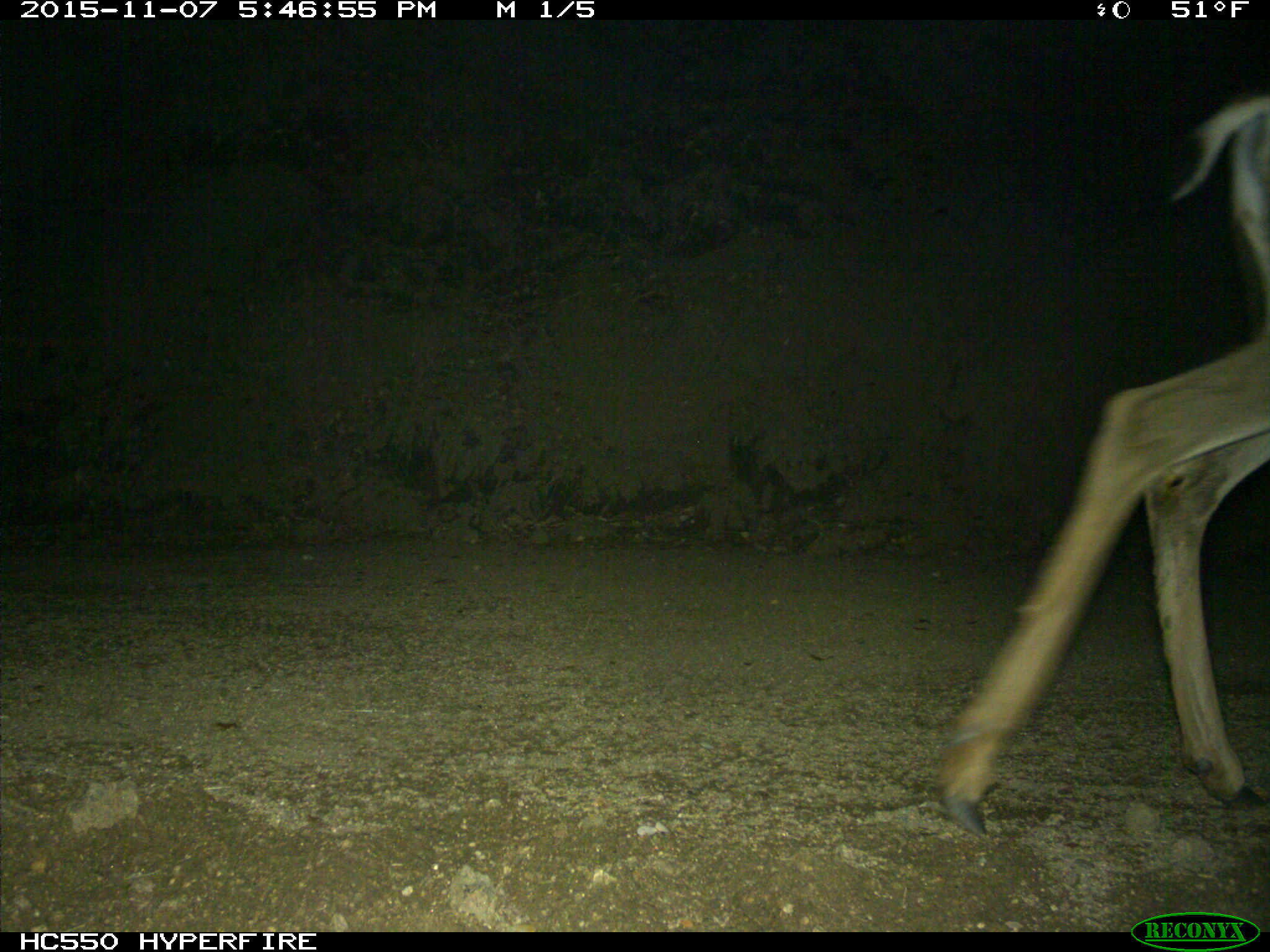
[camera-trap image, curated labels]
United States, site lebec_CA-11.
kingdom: Animalia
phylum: Chordata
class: Mammalia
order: Artiodactyla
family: Cervidae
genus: Odocoileus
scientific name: Odocoileus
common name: deer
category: unidentified deer